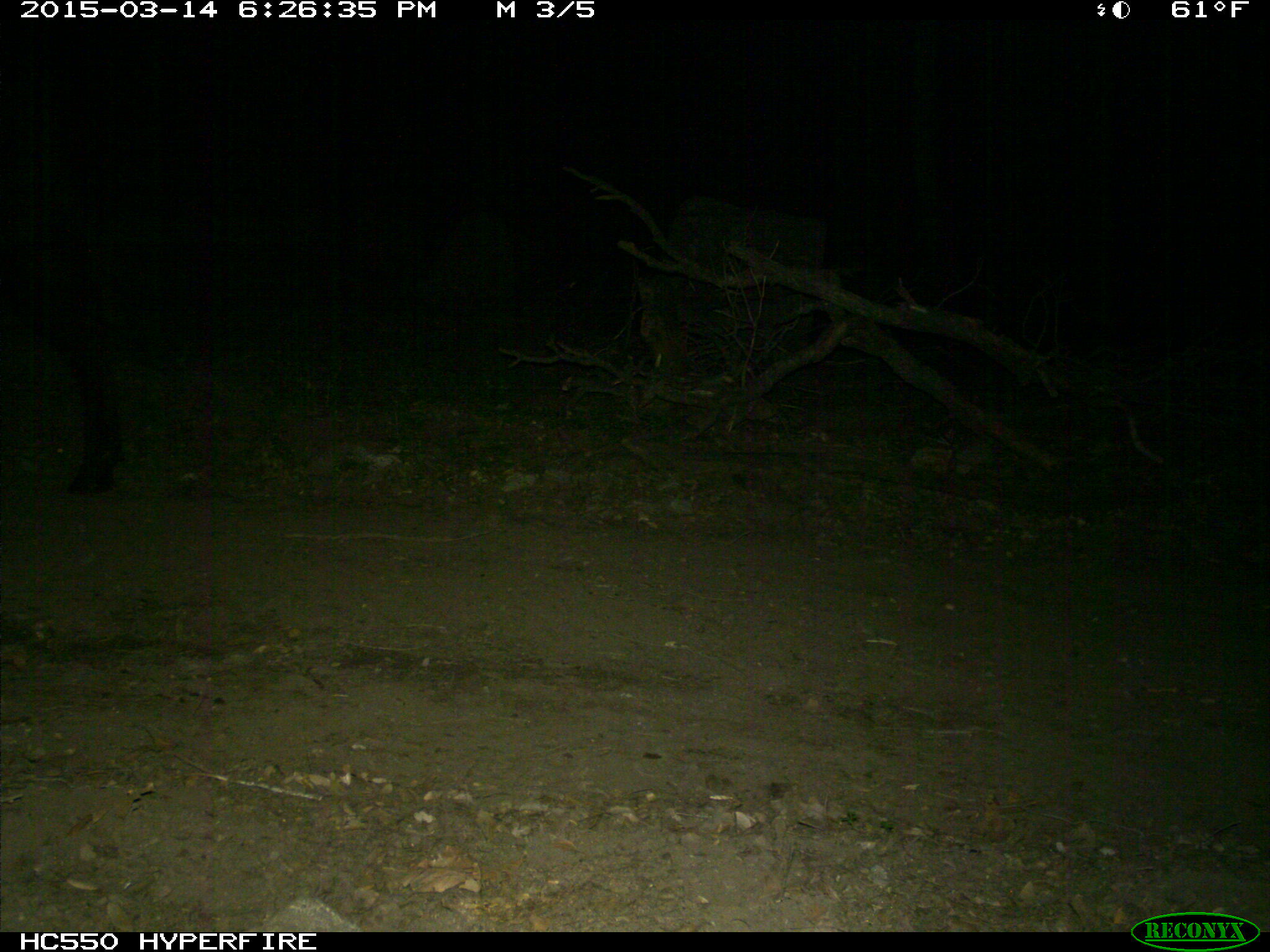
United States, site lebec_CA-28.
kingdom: Animalia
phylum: Chordata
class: Mammalia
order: Artiodactyla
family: Bovidae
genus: Bos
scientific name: Bos taurus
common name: domestic cow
Bos taurus (domestic cow).